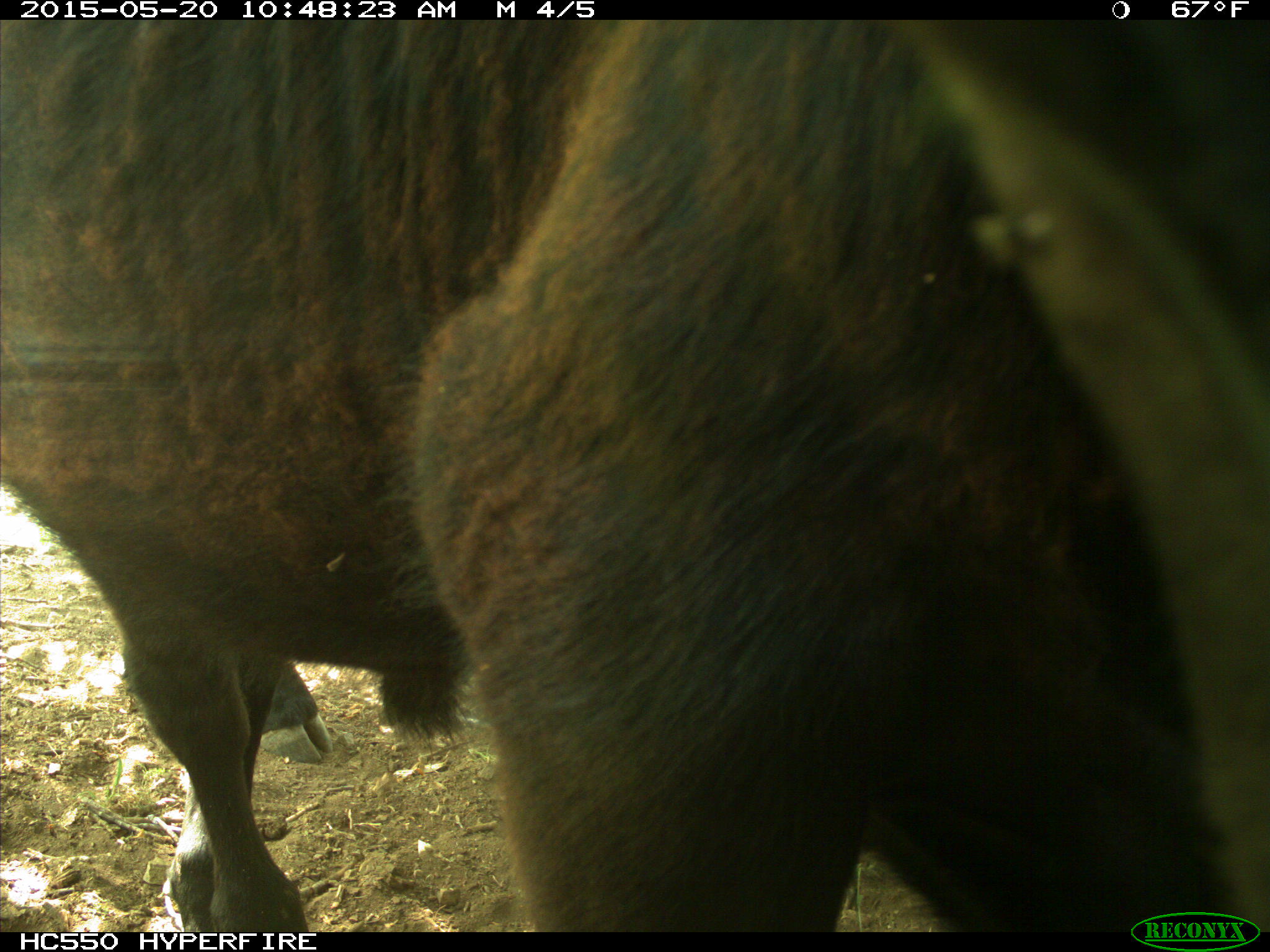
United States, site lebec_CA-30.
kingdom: Animalia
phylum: Chordata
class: Mammalia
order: Artiodactyla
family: Bovidae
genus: Bos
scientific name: Bos taurus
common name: domestic cow